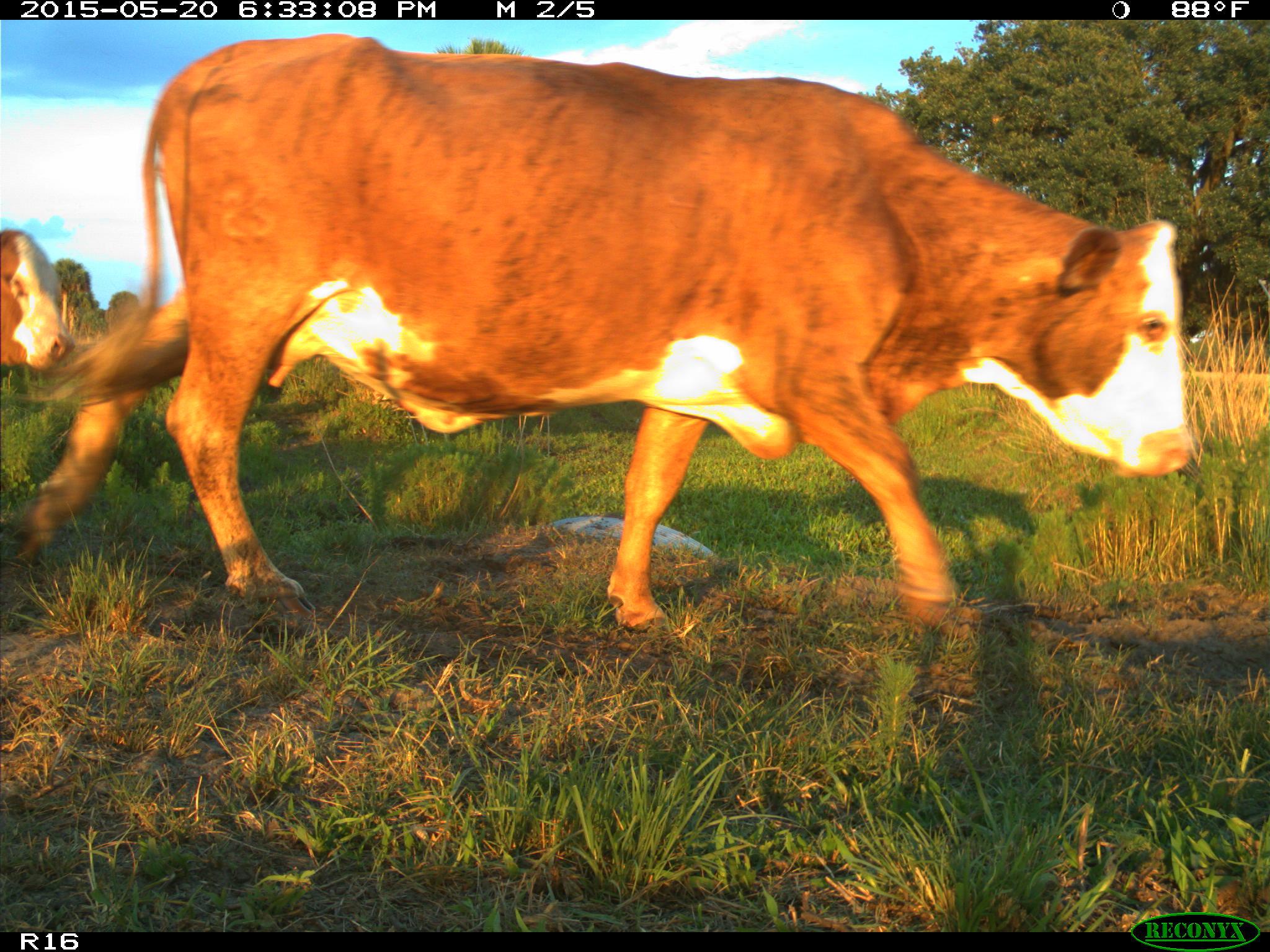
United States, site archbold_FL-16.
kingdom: Animalia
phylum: Chordata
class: Mammalia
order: Artiodactyla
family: Bovidae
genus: Bos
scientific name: Bos taurus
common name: domestic cow